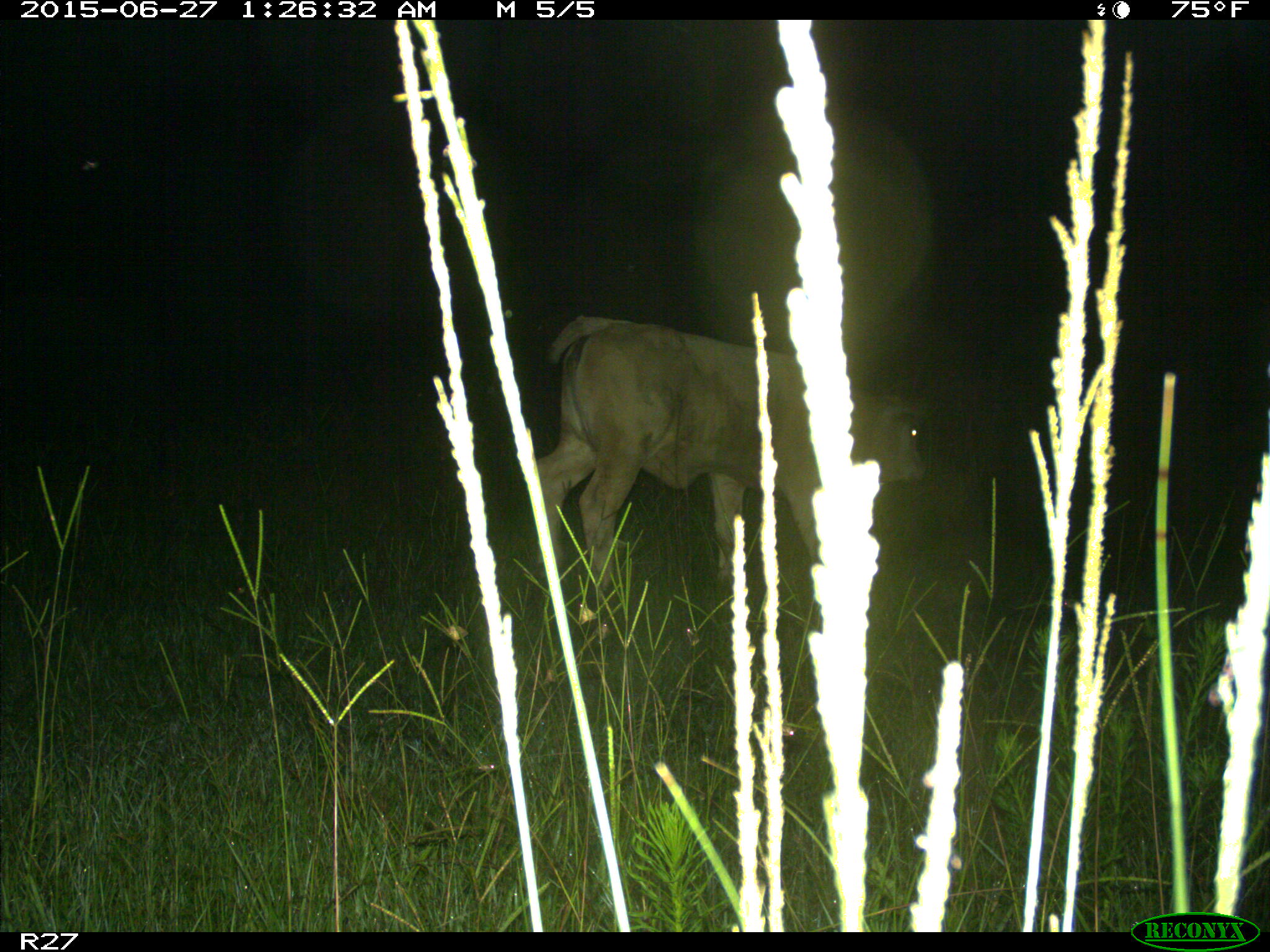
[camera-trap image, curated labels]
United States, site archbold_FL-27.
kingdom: Animalia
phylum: Chordata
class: Mammalia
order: Artiodactyla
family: Bovidae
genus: Bos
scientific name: Bos taurus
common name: domestic cow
Bos taurus (domestic cow).